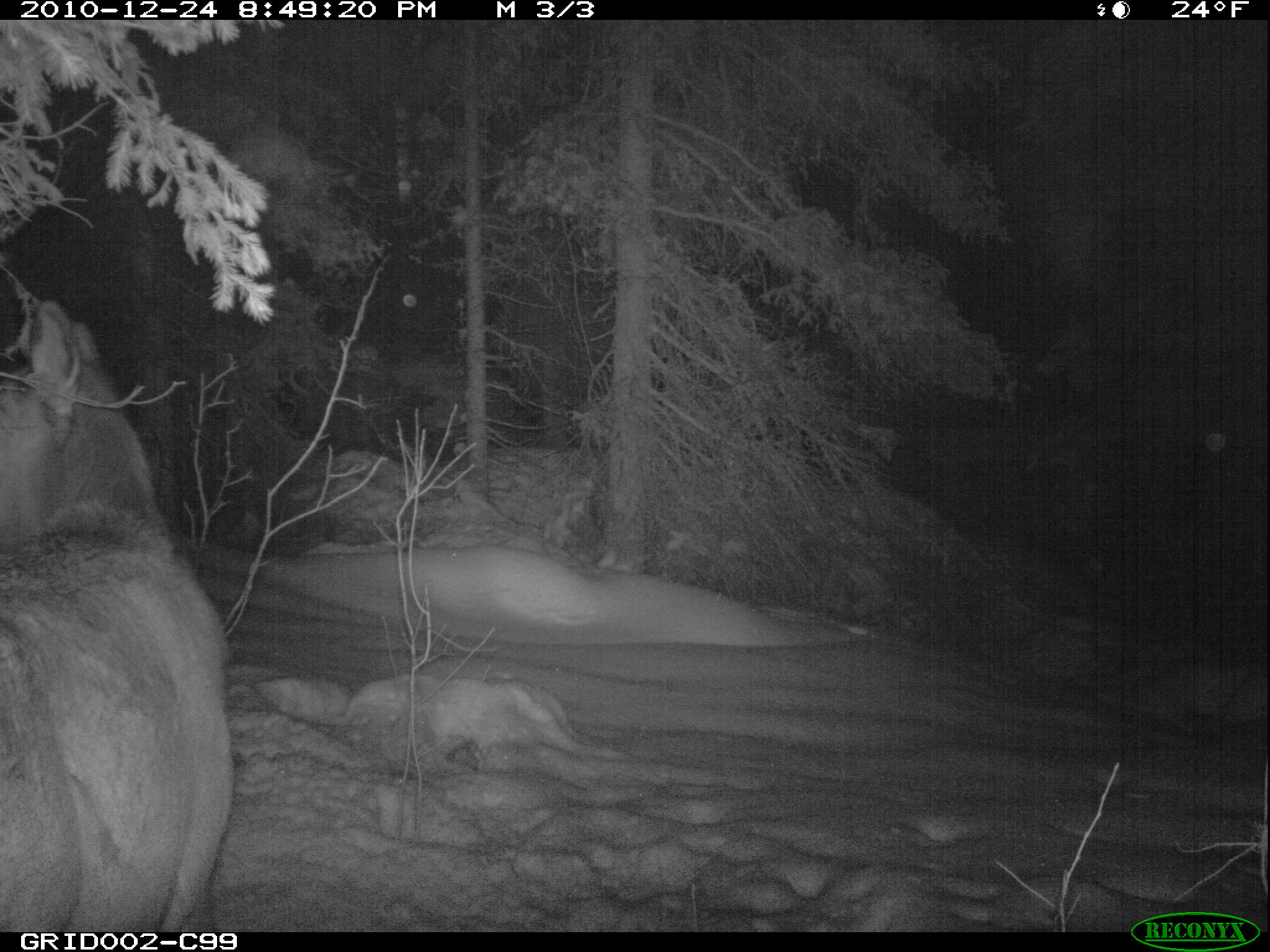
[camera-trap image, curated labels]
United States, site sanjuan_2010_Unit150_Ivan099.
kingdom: Animalia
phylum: Chordata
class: Mammalia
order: Artiodactyla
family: Cervidae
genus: Cervus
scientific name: Cervus elaphus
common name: red deer